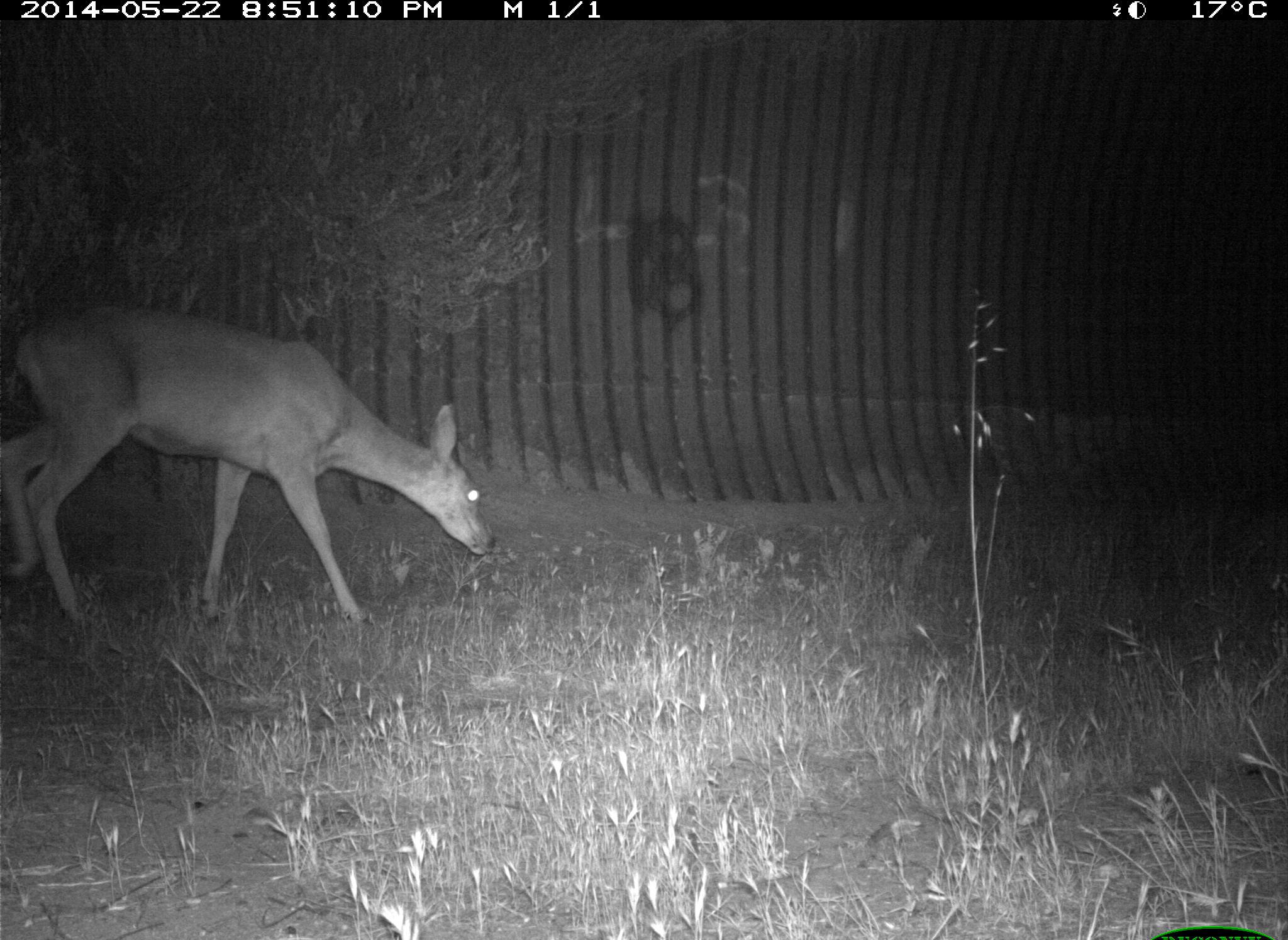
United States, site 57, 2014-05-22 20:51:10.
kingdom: Animalia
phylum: Chordata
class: Mammalia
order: Artiodactyla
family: Cervidae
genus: Odocoileus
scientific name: Odocoileus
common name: deer